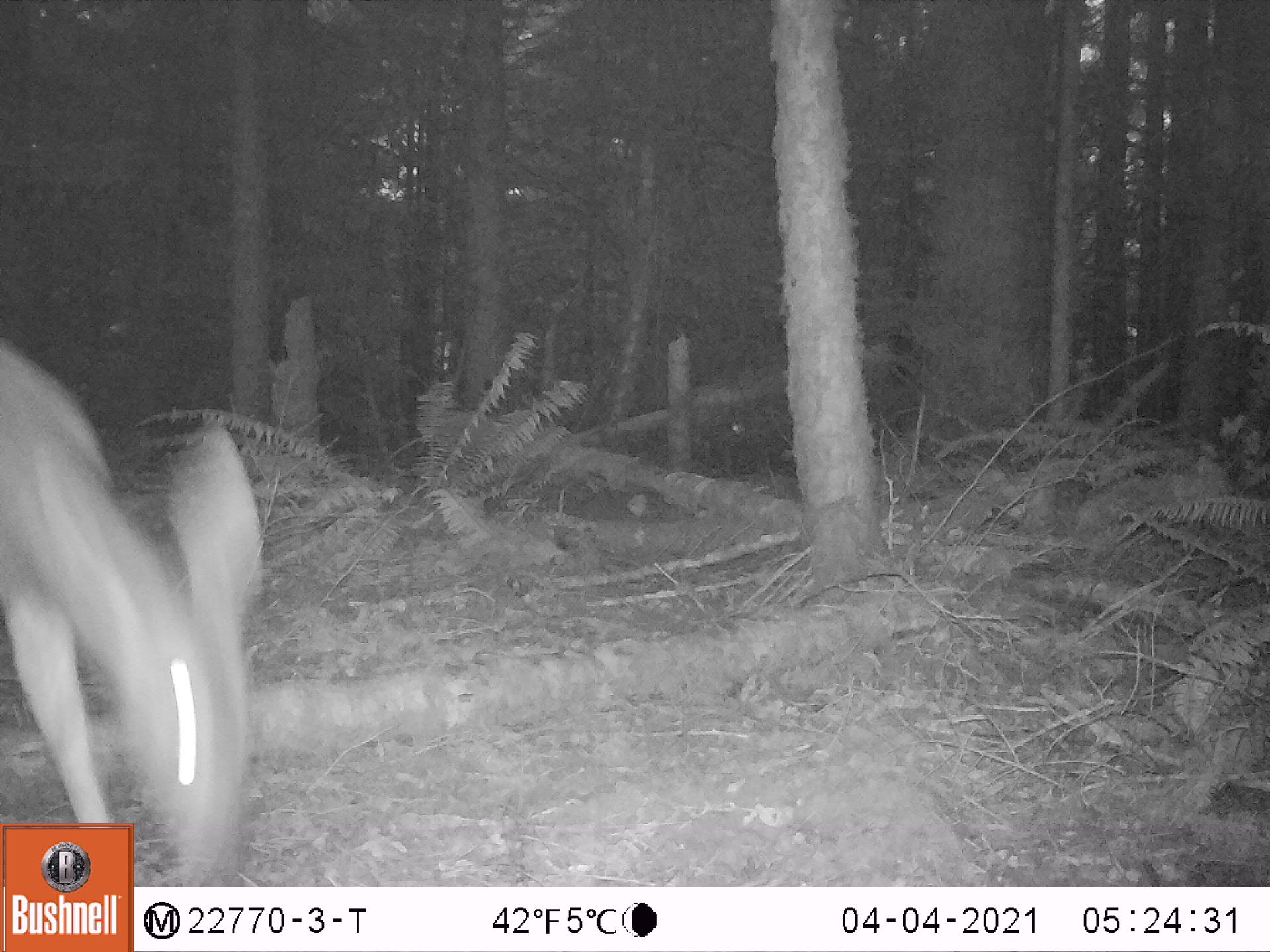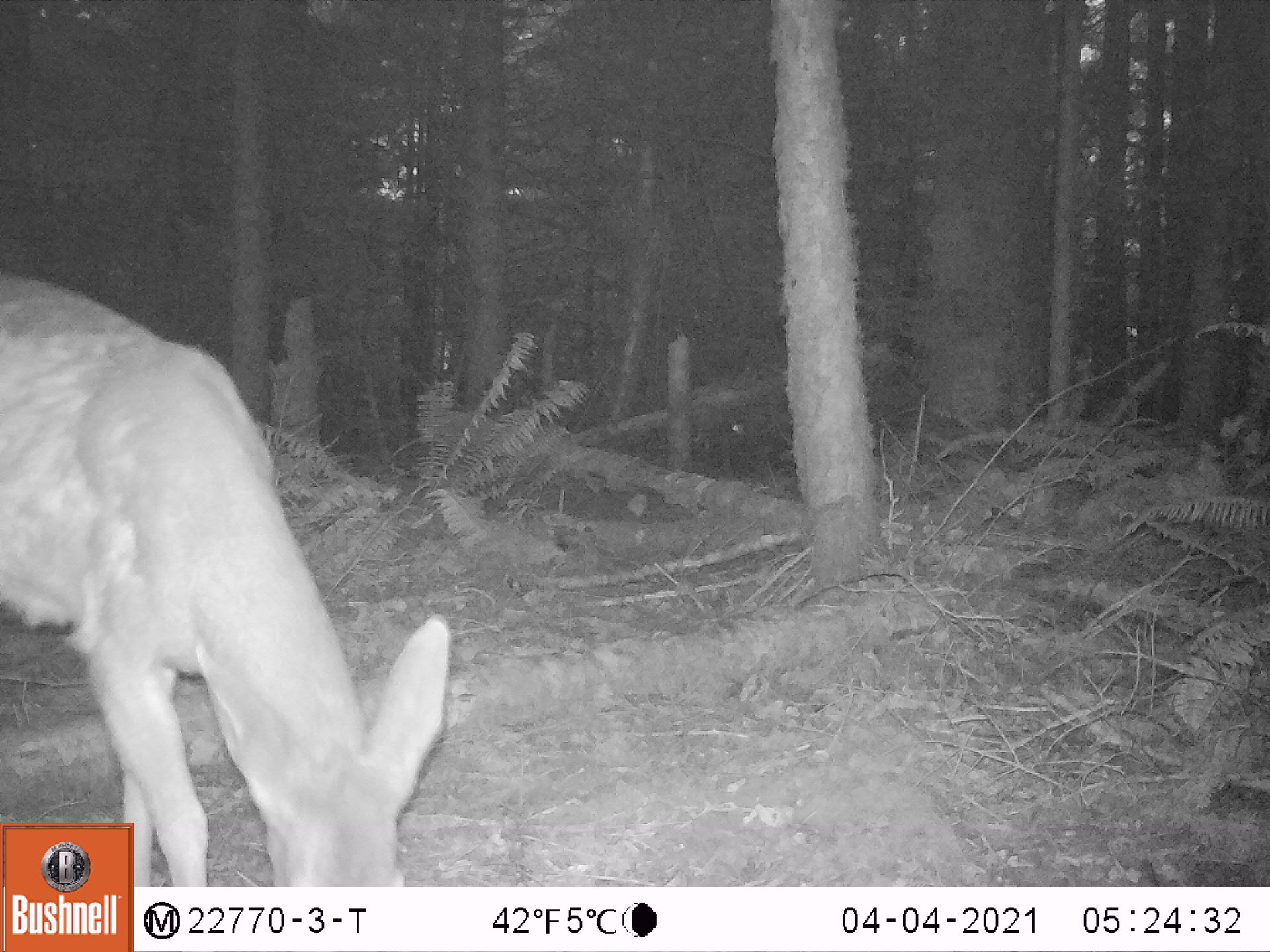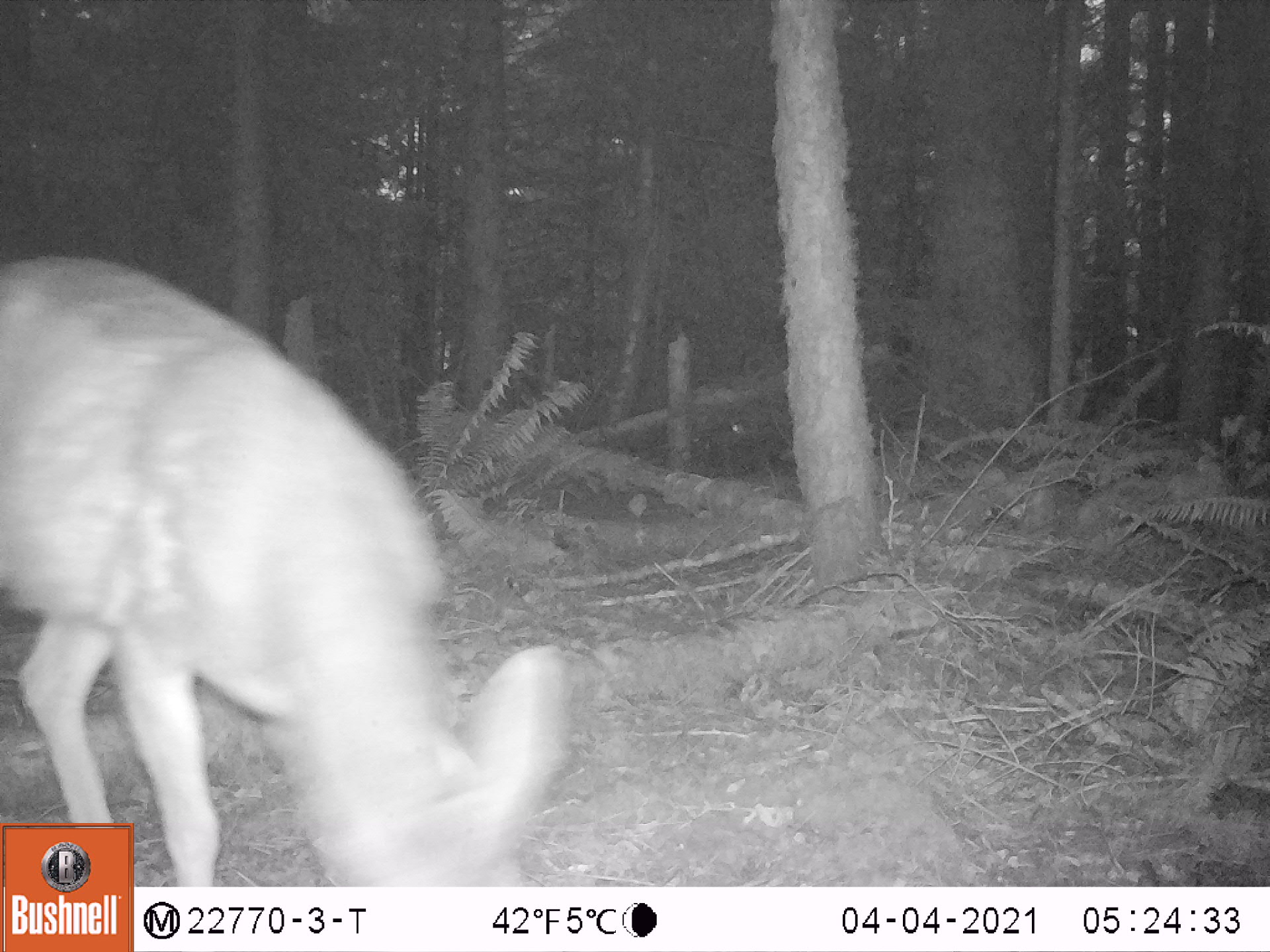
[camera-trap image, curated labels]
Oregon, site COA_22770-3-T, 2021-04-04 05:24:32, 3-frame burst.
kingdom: Animalia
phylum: Chordata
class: Mammalia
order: Artiodactyla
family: Cervidae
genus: Odocoileus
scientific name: Odocoileus hemionus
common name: black-tailed deer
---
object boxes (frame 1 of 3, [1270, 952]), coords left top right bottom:
black-tailed deer: 0 340 258 805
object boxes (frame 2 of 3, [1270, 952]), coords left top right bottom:
black-tailed deer: 2 274 463 819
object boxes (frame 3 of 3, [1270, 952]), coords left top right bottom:
black-tailed deer: 0 247 577 818